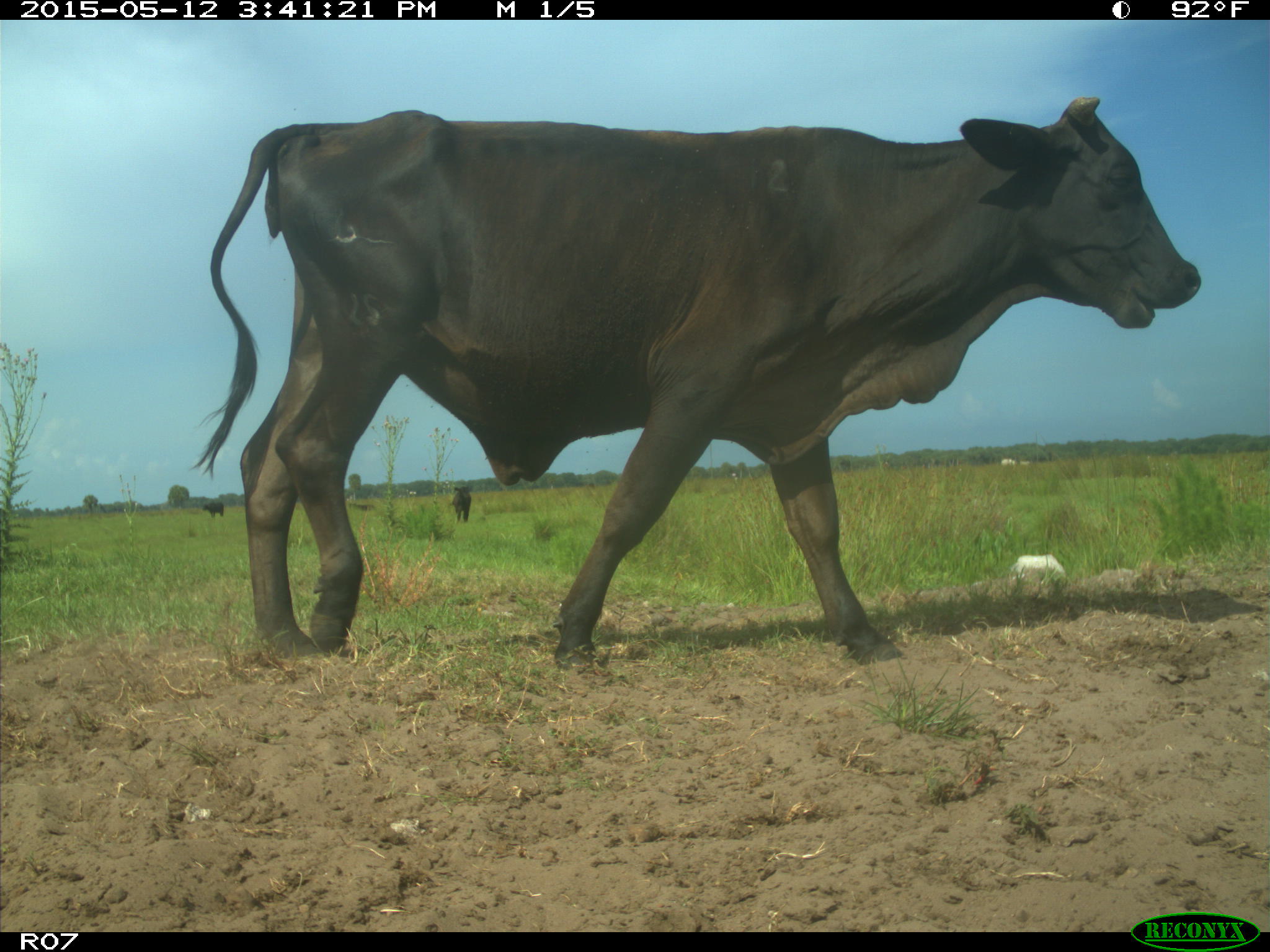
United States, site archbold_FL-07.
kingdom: Animalia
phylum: Chordata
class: Mammalia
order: Artiodactyla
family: Bovidae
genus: Bos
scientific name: Bos taurus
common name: domestic cow